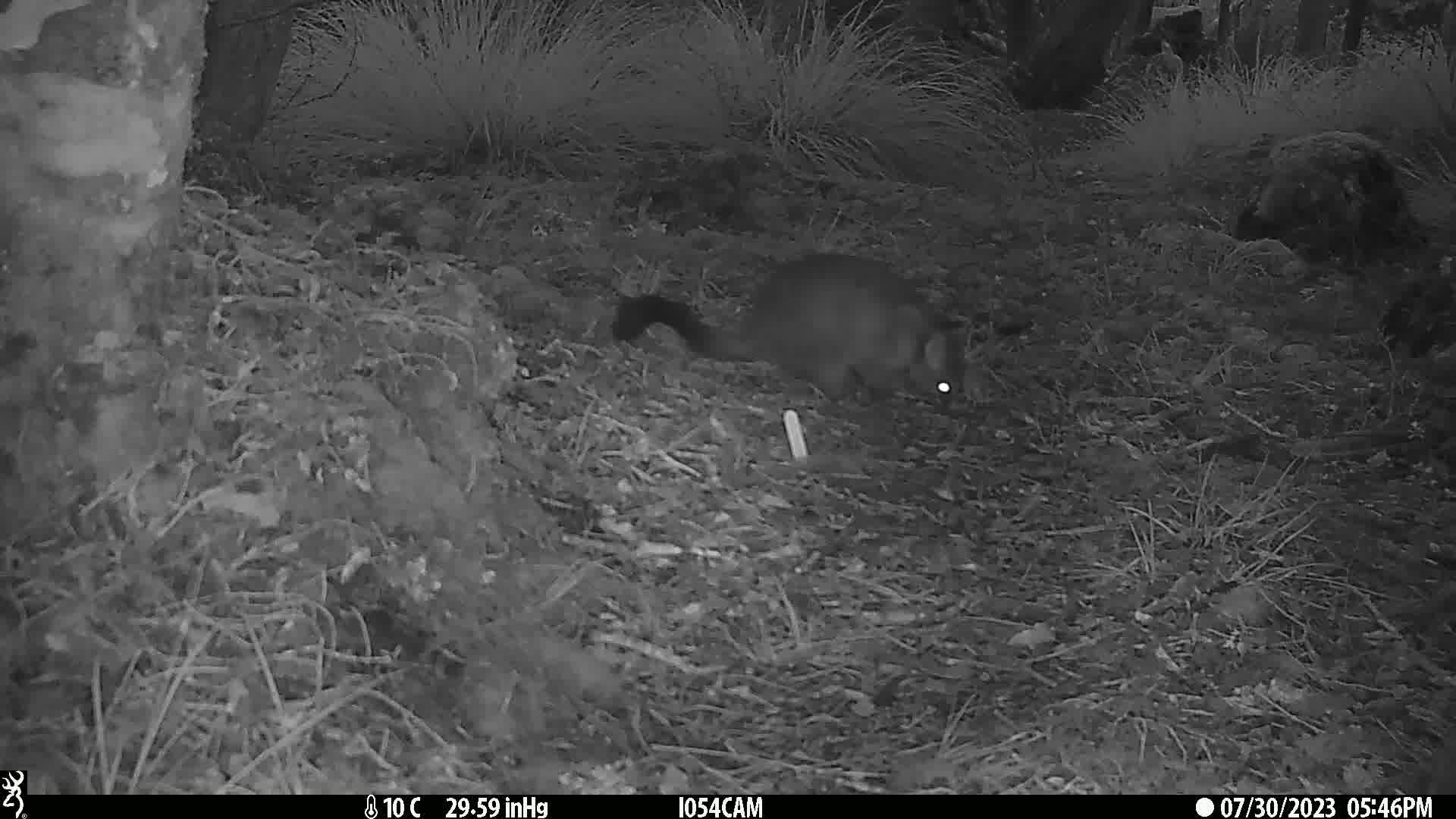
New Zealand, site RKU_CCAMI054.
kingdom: Animalia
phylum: Chordata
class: Mammalia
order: Diprotodontia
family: Phalangeridae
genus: Trichosurus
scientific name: Trichosurus vulpecula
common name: common brushtail possum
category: possum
Possum (common brushtail possum) (Trichosurus vulpecula).